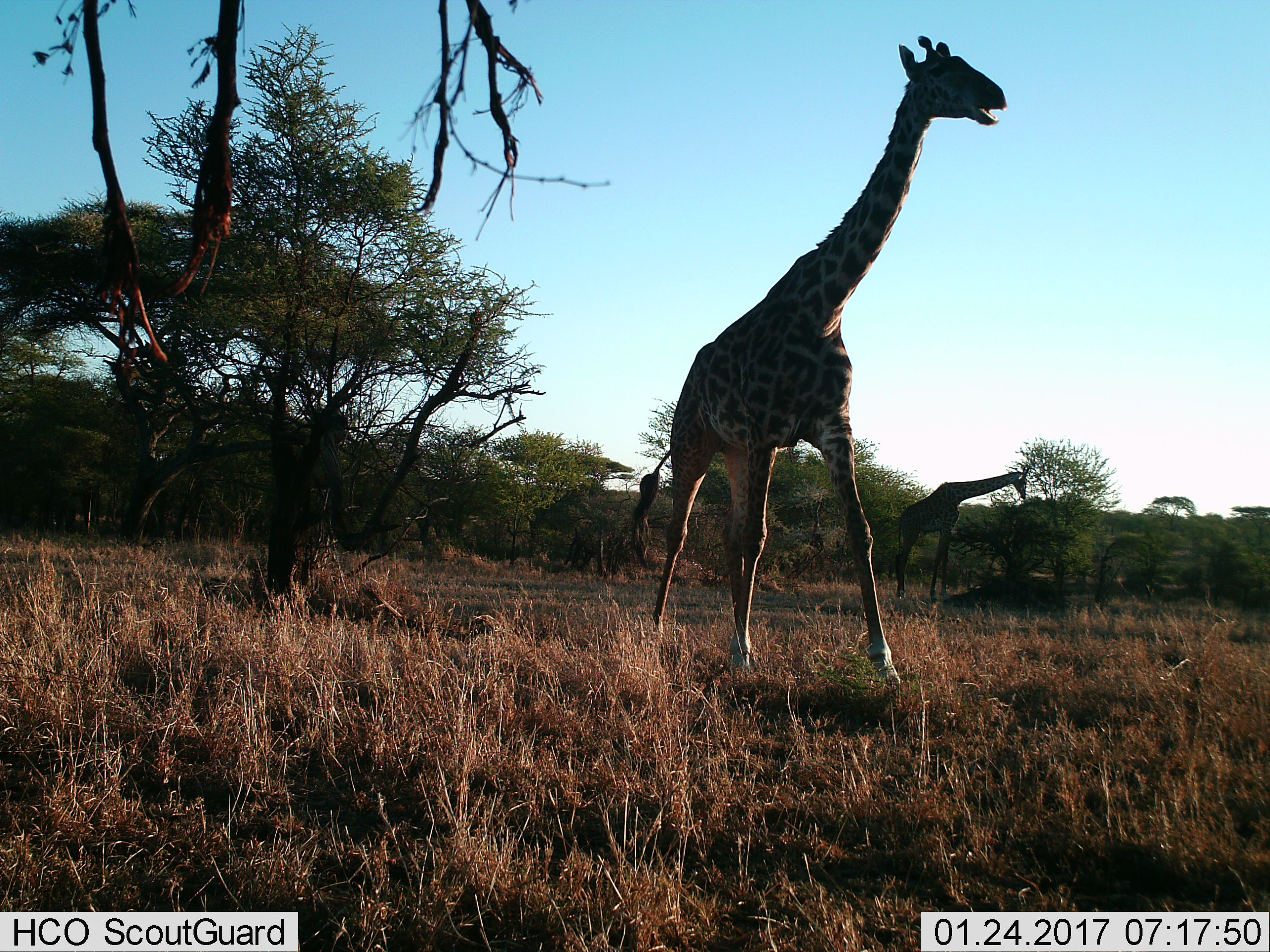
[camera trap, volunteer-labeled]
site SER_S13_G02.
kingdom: Animalia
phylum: Chordata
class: Mammalia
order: Artiodactyla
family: Giraffidae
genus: Giraffa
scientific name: Giraffa camelopardalis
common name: giraffe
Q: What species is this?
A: Giraffe (Giraffa camelopardalis).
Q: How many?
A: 2.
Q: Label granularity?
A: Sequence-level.